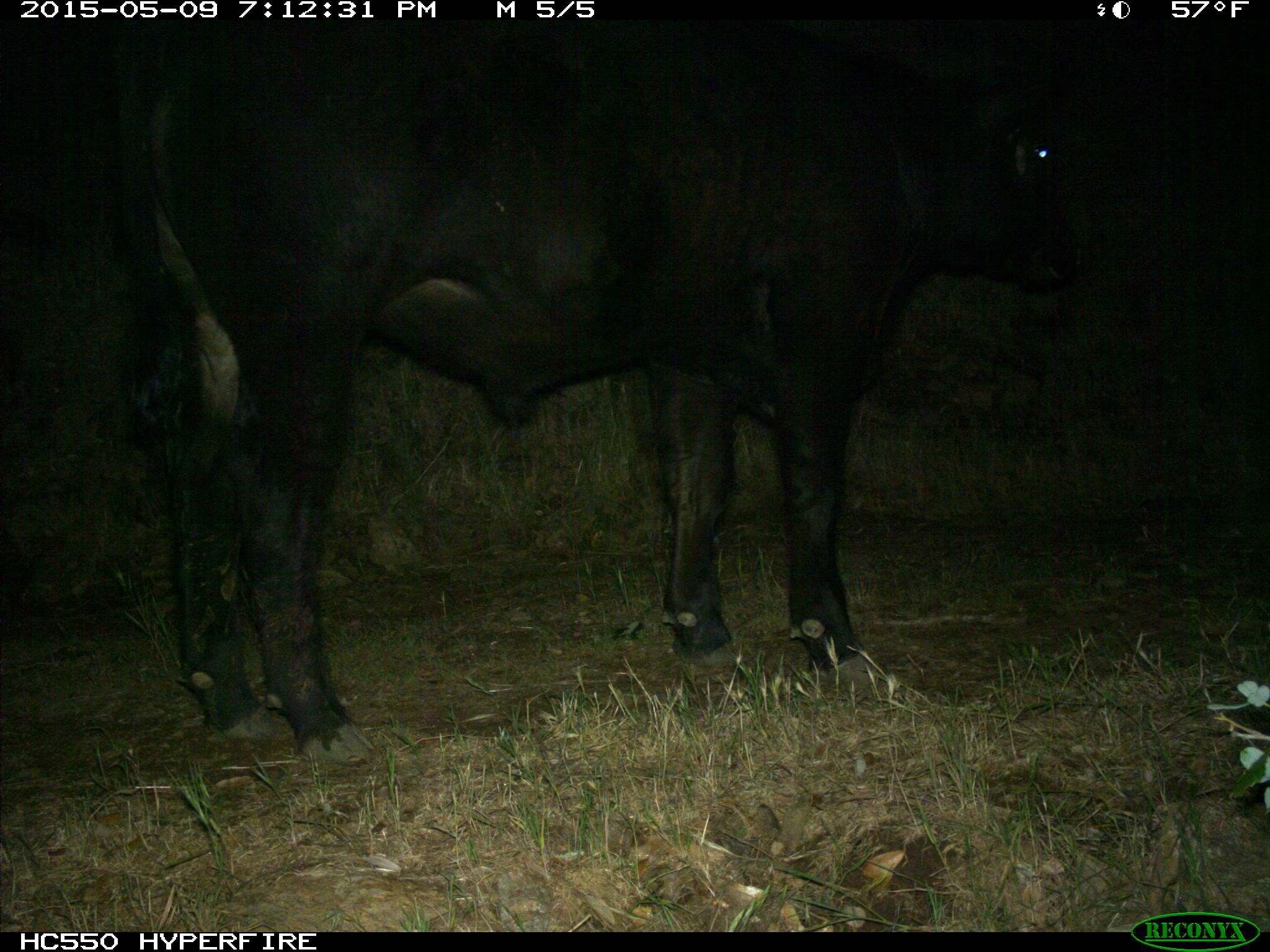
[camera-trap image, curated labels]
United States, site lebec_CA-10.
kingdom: Animalia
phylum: Chordata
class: Mammalia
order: Artiodactyla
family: Bovidae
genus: Bos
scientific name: Bos taurus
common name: domestic cow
Bos taurus (domestic cow).